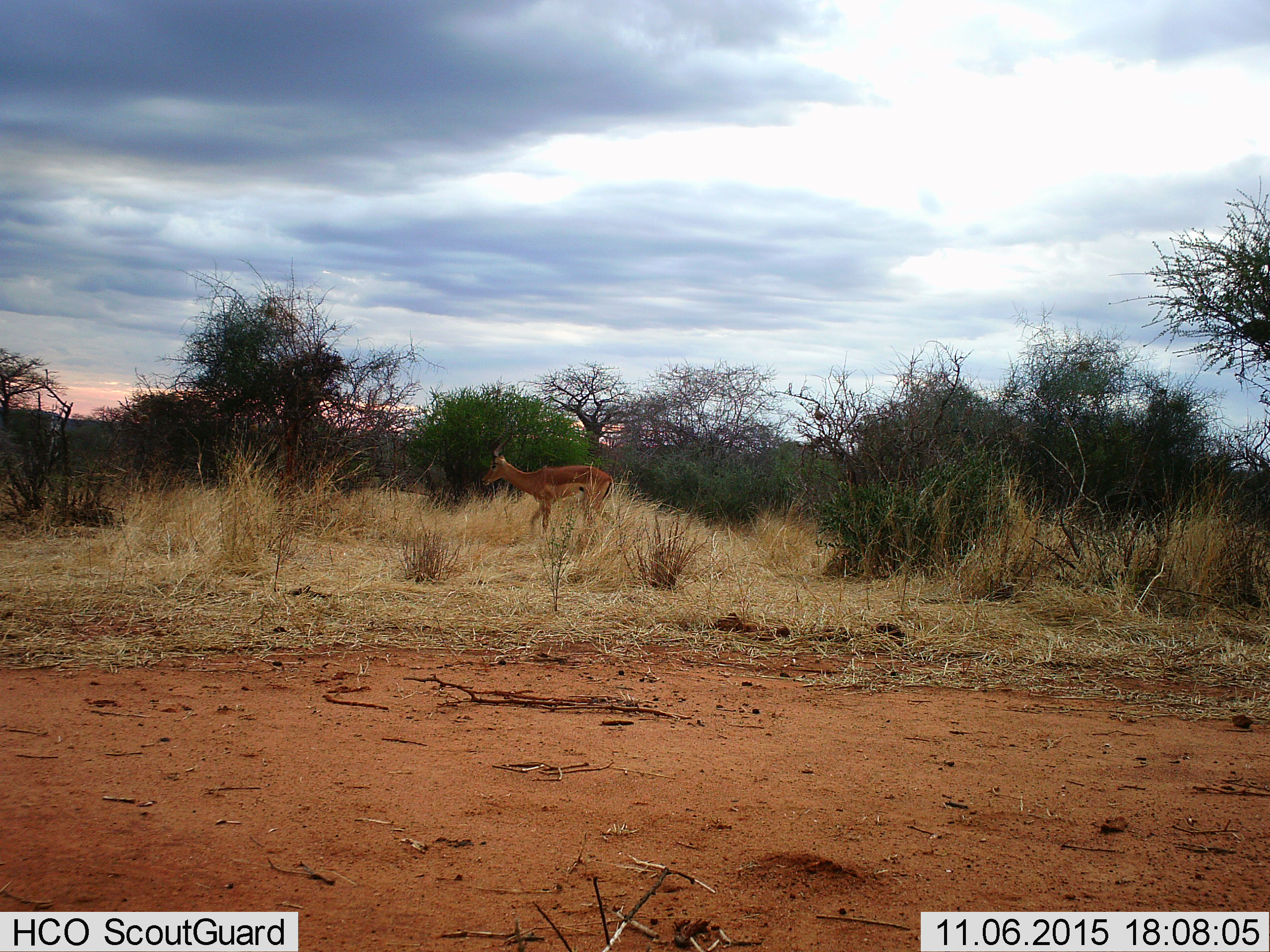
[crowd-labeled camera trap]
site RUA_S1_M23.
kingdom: Animalia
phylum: Chordata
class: Mammalia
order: Artiodactyla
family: Bovidae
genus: Aepyceros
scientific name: Aepyceros melampus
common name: impala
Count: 1.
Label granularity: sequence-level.